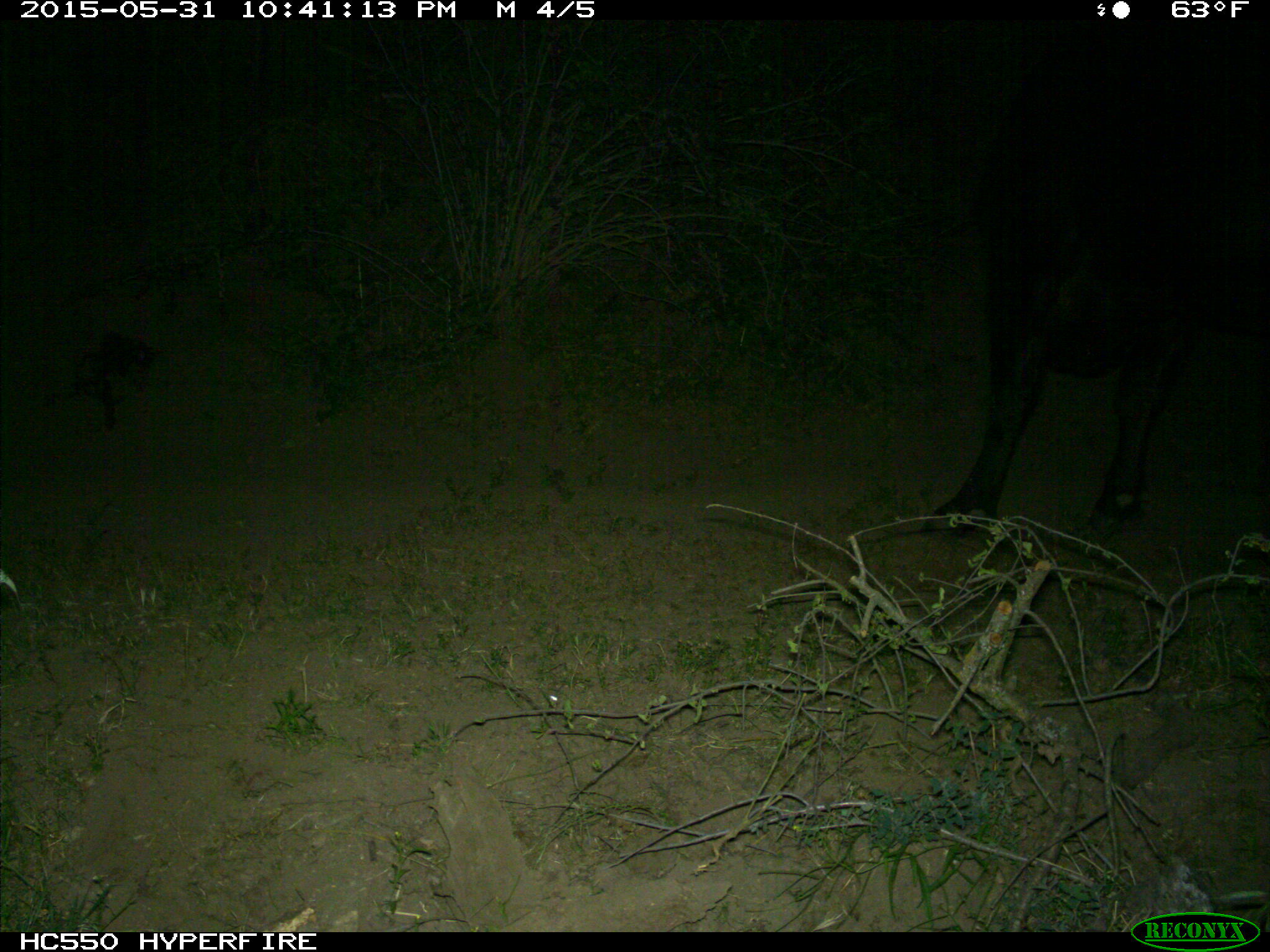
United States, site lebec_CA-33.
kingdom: Animalia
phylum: Chordata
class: Mammalia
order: Artiodactyla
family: Bovidae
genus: Bos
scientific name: Bos taurus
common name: domestic cow